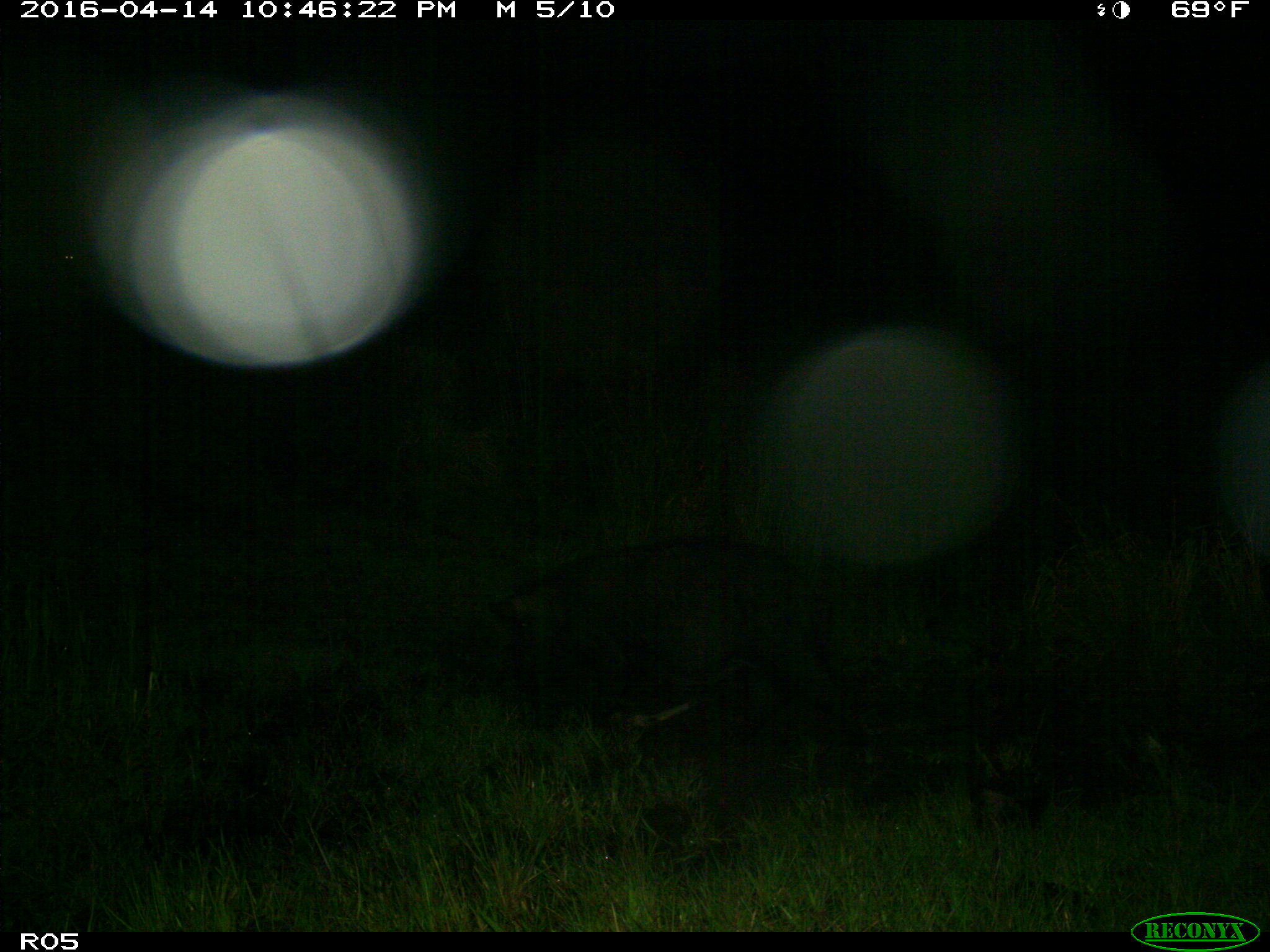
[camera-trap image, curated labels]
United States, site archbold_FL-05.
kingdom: Animalia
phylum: Chordata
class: Mammalia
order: Artiodactyla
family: Suidae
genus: Sus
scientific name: Sus scrofa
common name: wild boar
Sus scrofa (wild boar).